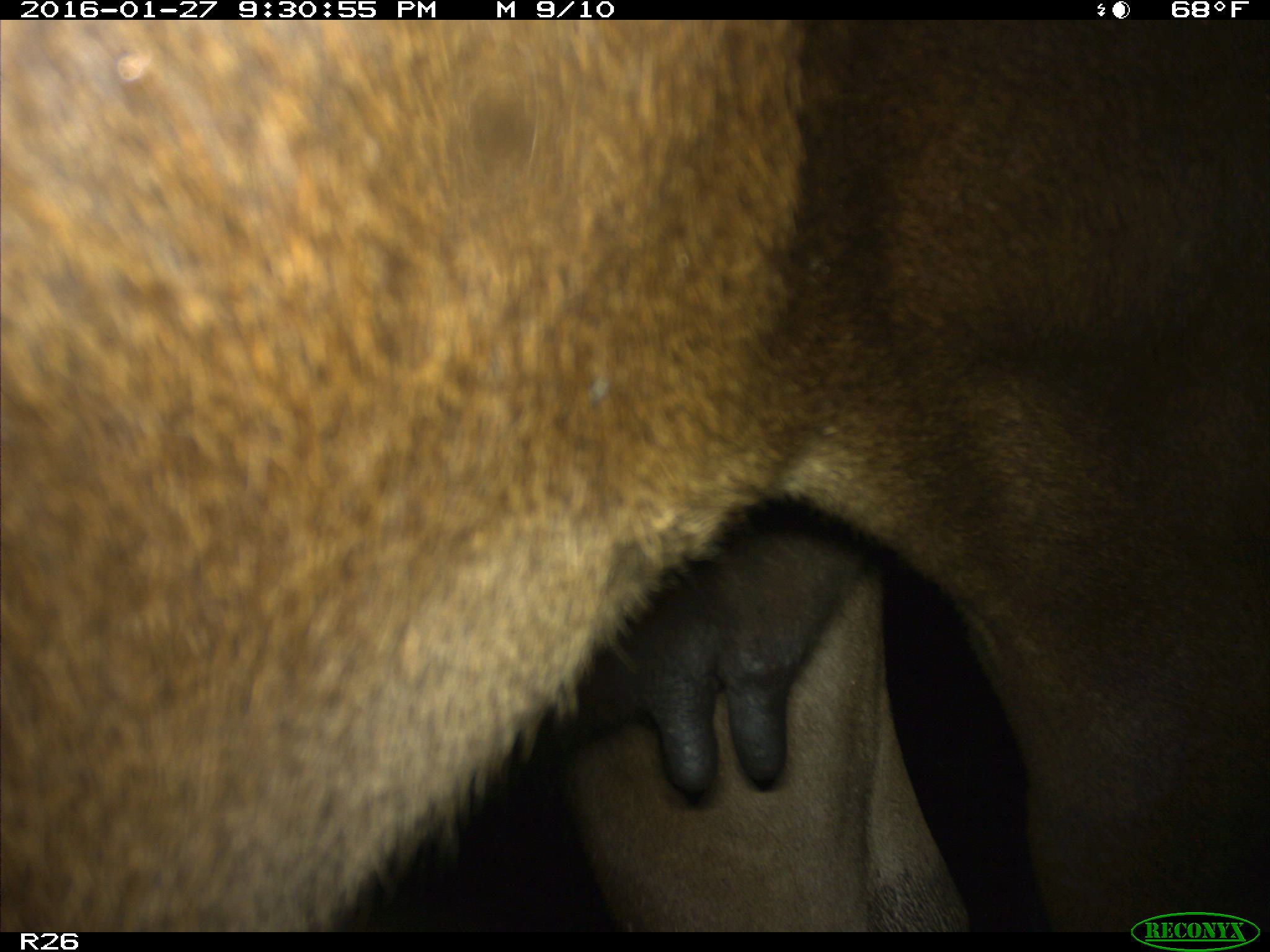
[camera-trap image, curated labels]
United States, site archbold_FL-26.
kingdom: Animalia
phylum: Chordata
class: Mammalia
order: Artiodactyla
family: Bovidae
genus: Bos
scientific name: Bos taurus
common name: domestic cow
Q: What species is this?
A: Bos taurus (domestic cow).